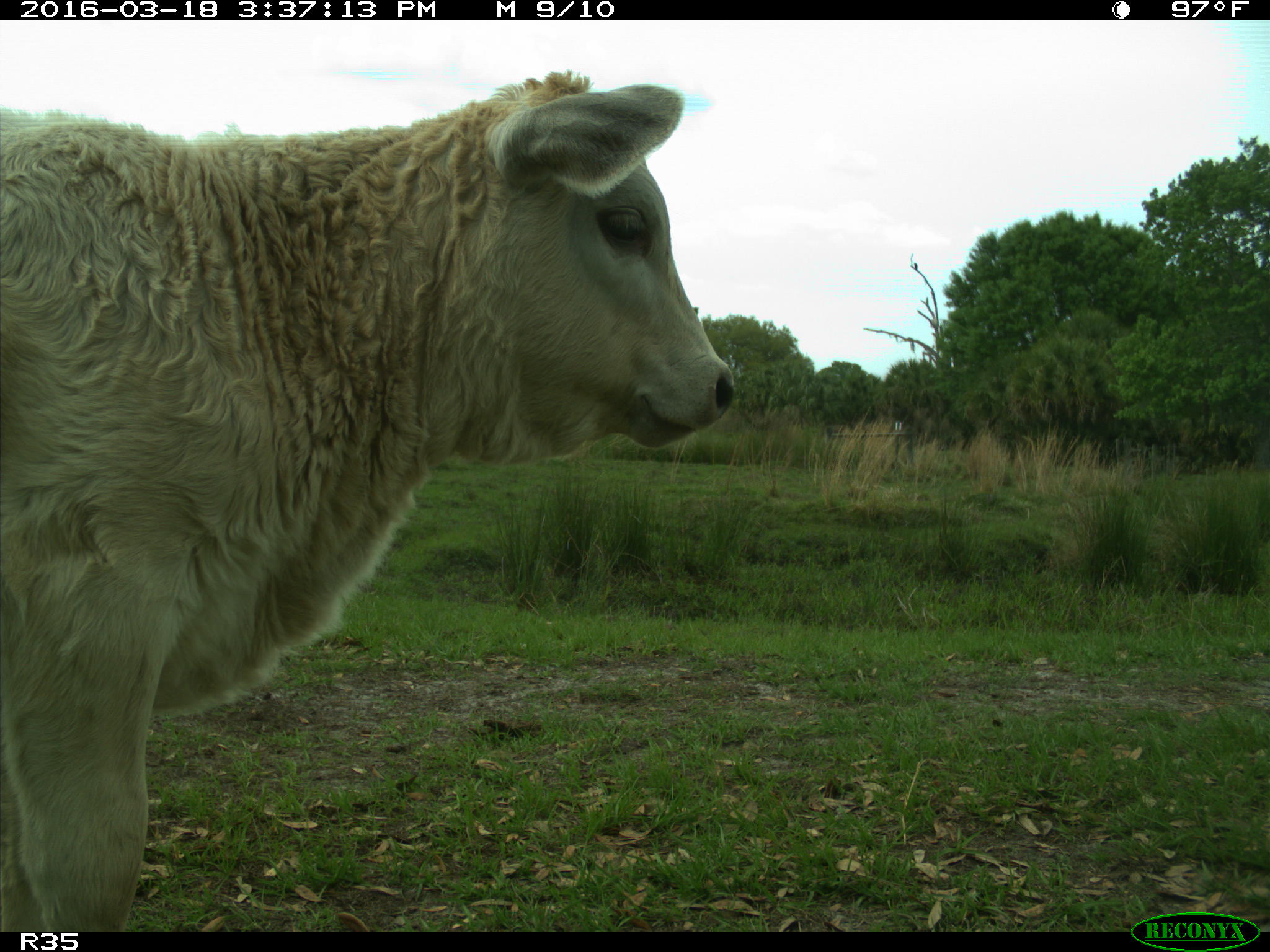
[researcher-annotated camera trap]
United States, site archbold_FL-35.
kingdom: Animalia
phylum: Chordata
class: Mammalia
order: Artiodactyla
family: Bovidae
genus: Bos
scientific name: Bos taurus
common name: domestic cow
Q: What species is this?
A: Bos taurus (domestic cow).